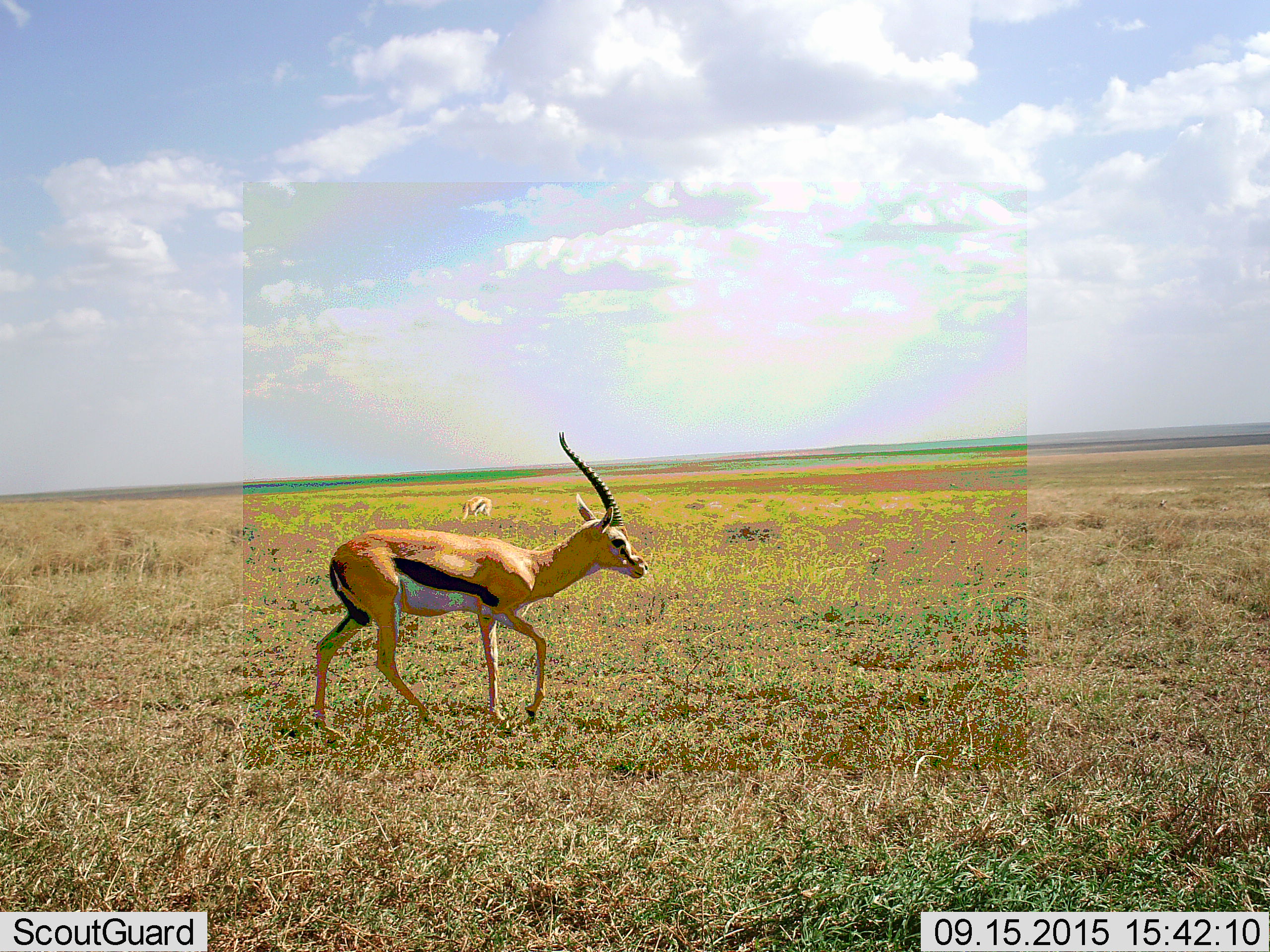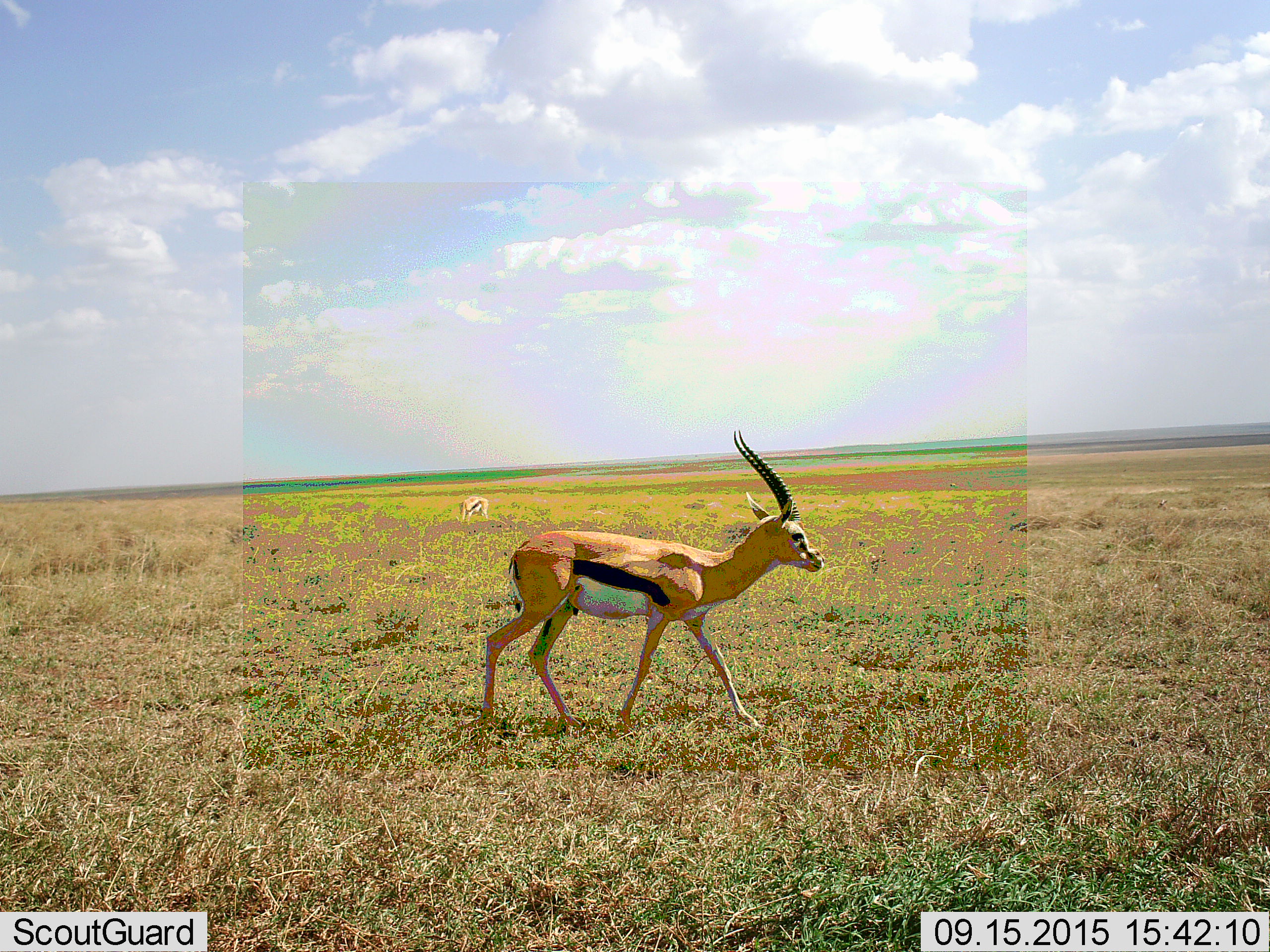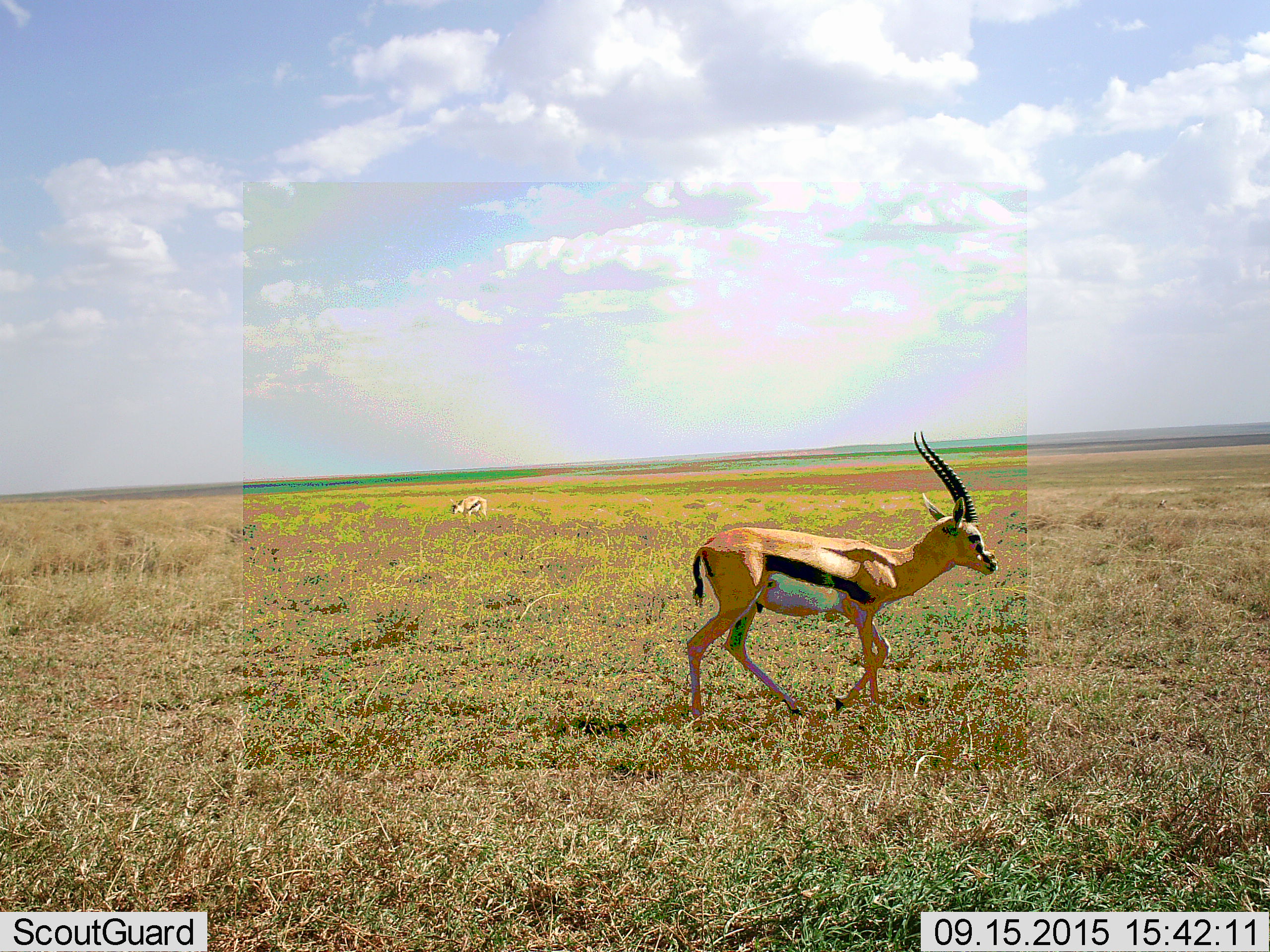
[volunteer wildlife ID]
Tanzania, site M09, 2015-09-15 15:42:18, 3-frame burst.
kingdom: Animalia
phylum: Chordata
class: Mammalia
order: Artiodactyla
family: Bovidae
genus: Eudorcas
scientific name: Eudorcas thomsonii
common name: thomson's gazelle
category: gazellethomsons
Gazellethomsons (thomson's gazelle) (Eudorcas thomsonii), count 2. Behavior (volunteer vote fractions): standing 43%, resting 14%, moving 100%, interacting 0%. Young present (vote fraction): 0%. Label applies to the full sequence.